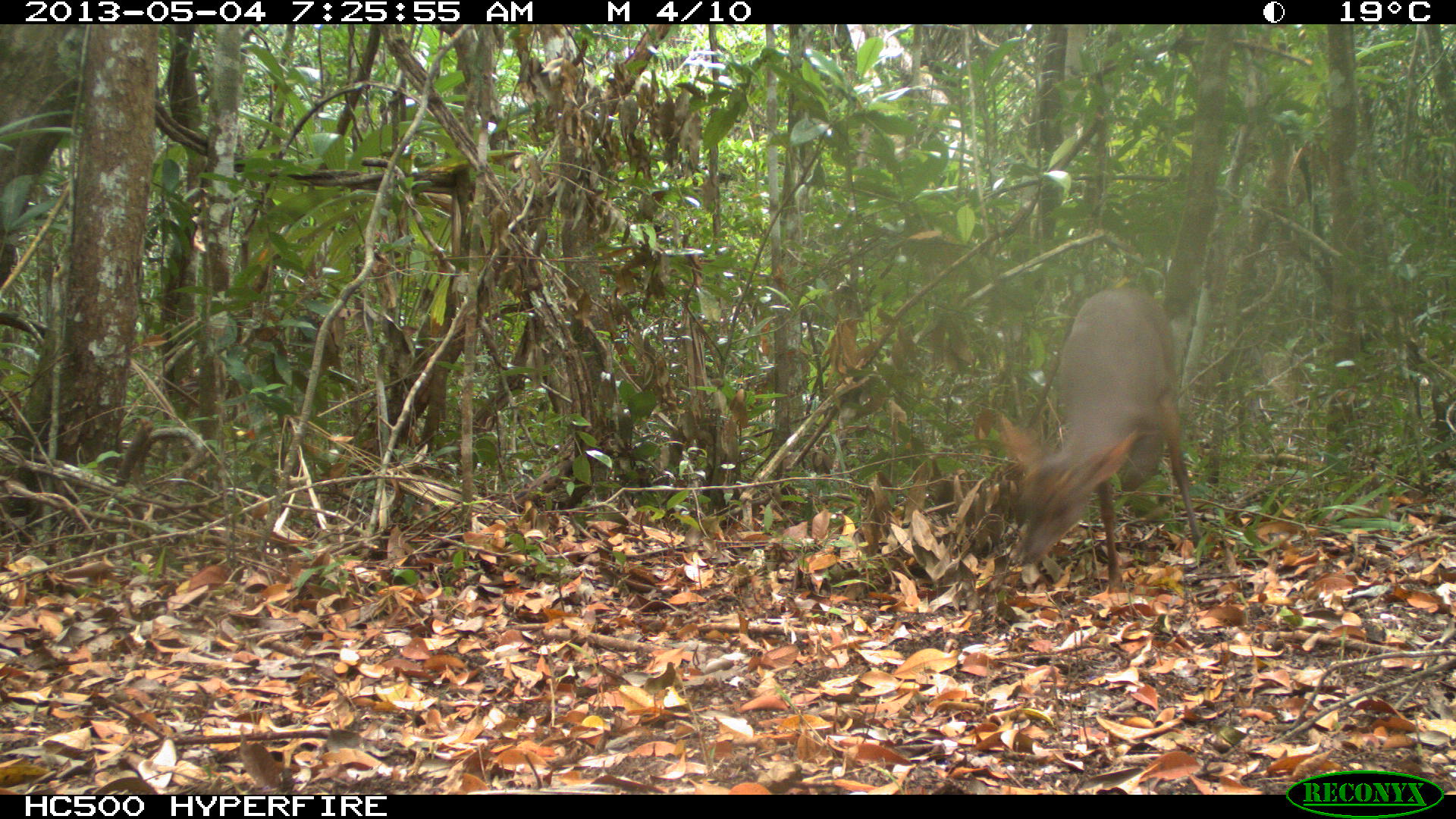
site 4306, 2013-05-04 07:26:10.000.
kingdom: Animalia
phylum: Chordata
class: Mammalia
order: Artiodactyla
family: Cervidae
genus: Mazama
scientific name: Mazama temama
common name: central american red brocket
Mazama temama (central american red brocket), count 1, sex male.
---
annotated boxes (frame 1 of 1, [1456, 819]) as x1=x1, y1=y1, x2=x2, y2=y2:
mazama temama: x1=998, y1=284, x2=1203, y2=596